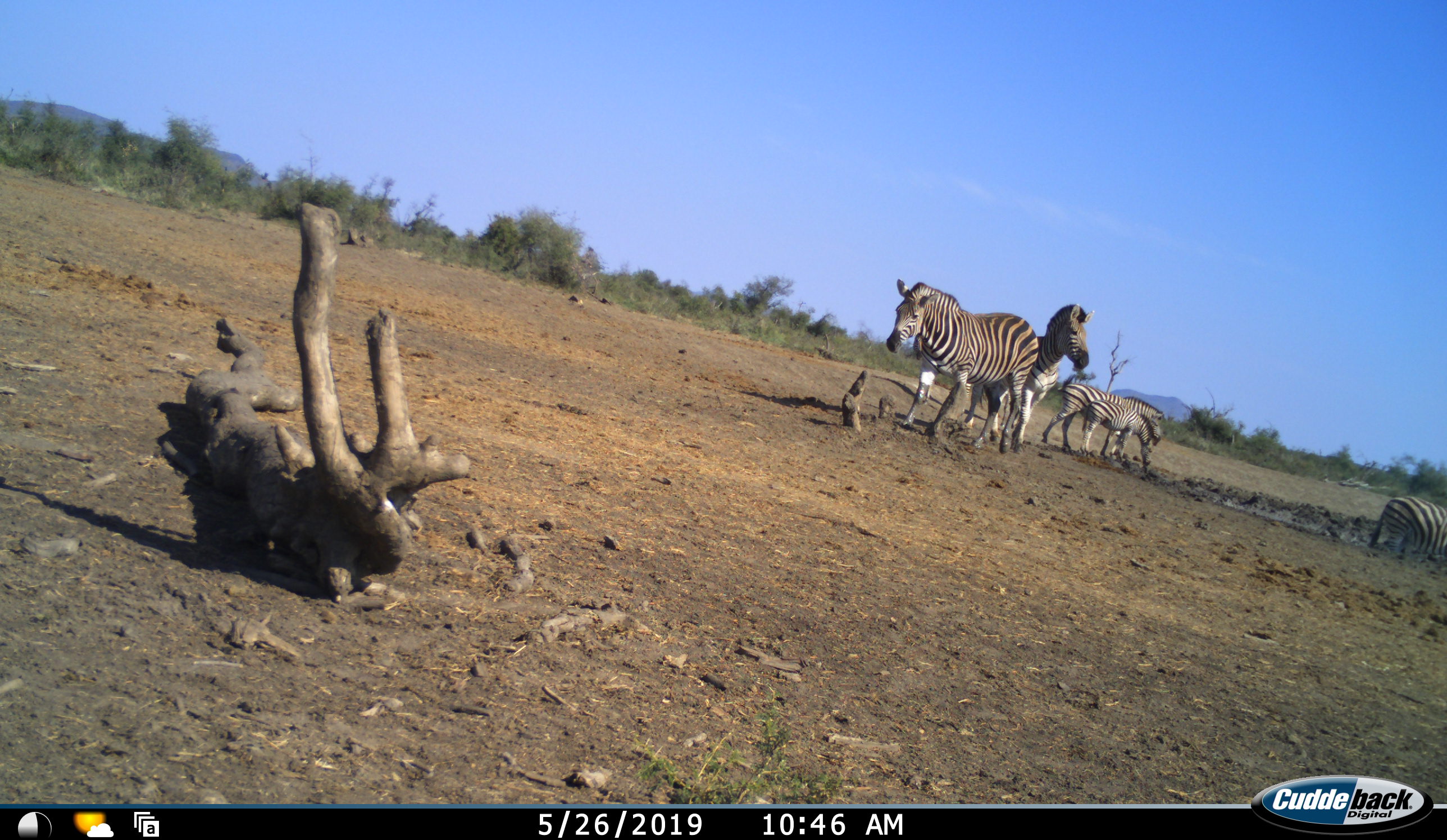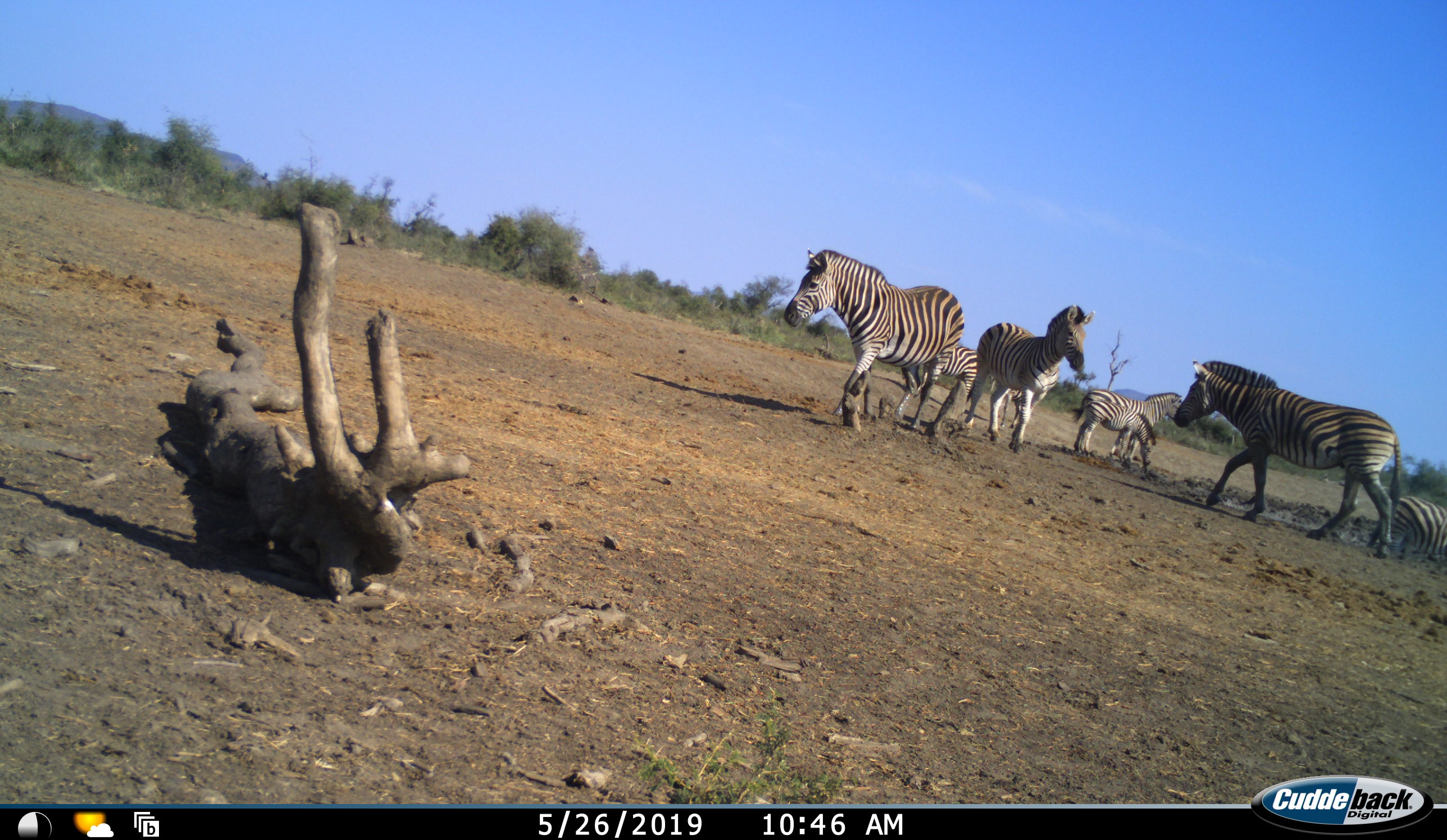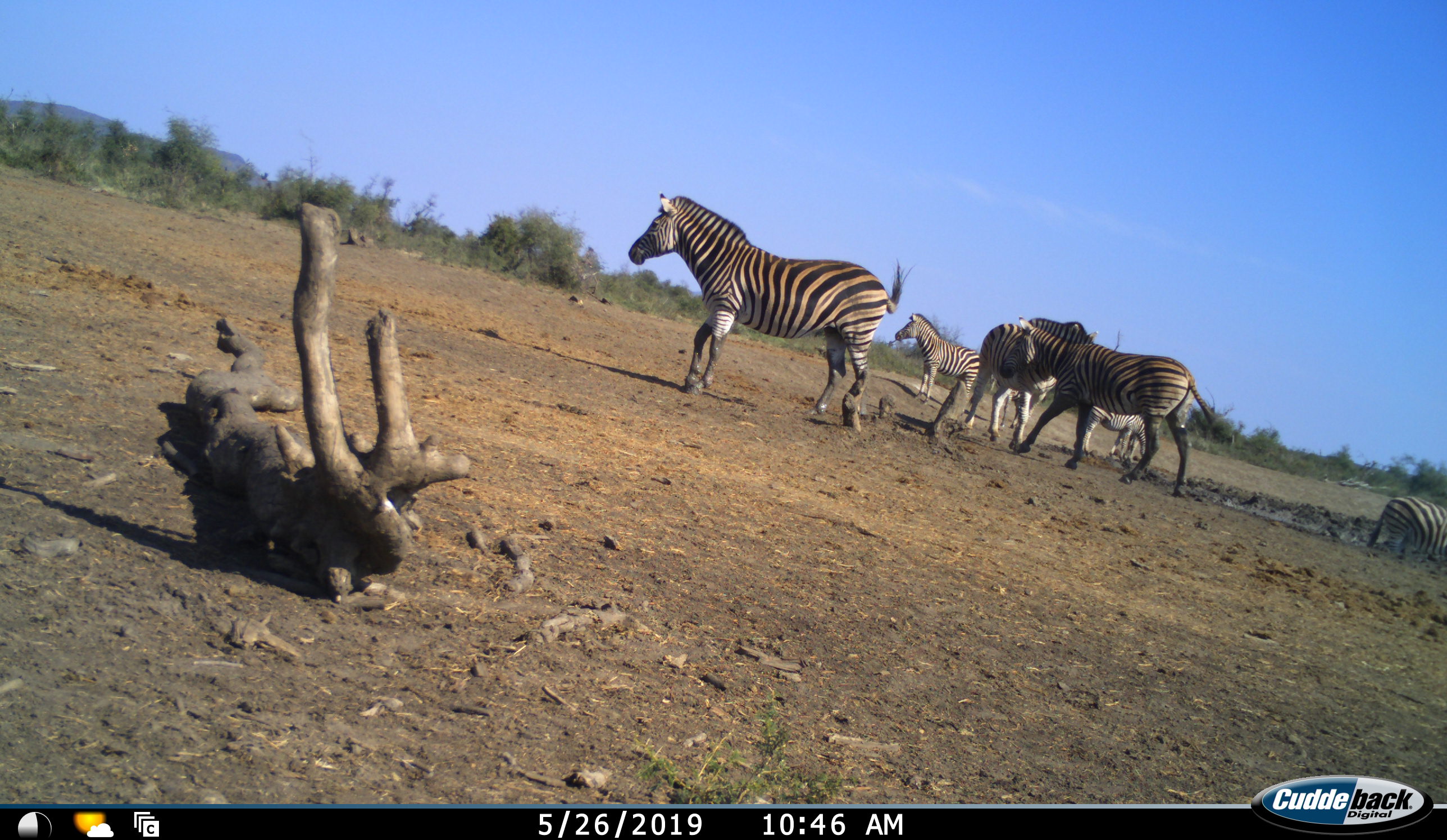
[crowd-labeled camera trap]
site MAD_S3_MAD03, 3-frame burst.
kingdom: Animalia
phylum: Chordata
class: Mammalia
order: Perissodactyla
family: Equidae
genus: Equus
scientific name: Equus quagga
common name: plains zebra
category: zebraplains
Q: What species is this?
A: Zebraplains (plains zebra) (Equus quagga).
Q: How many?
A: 7.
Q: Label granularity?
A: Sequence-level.